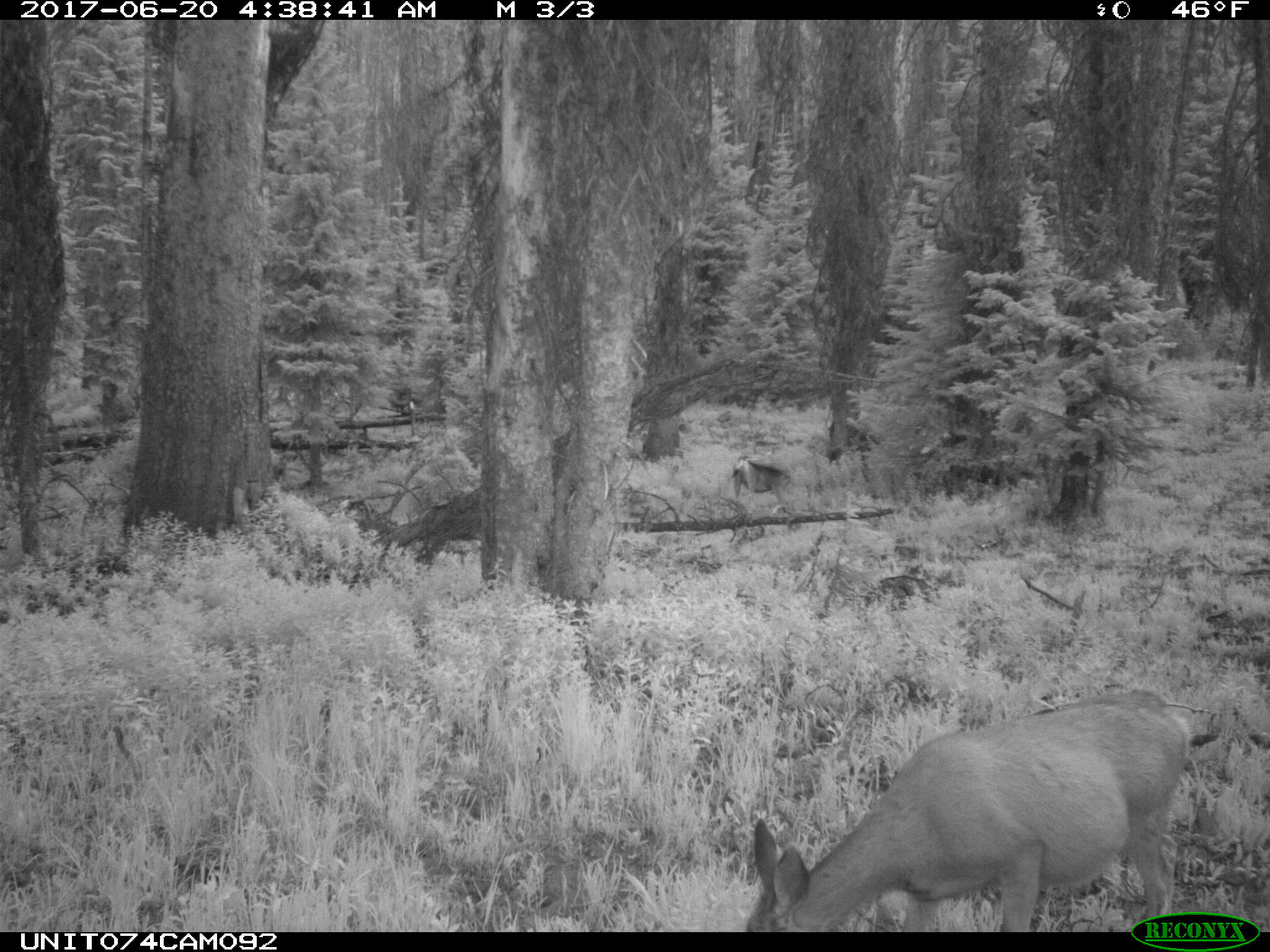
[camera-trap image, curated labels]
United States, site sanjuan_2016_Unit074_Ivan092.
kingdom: Animalia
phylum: Chordata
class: Mammalia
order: Artiodactyla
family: Cervidae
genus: Odocoileus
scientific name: Odocoileus hemionus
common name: mule deer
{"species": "Odocoileus hemionus (mule deer)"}